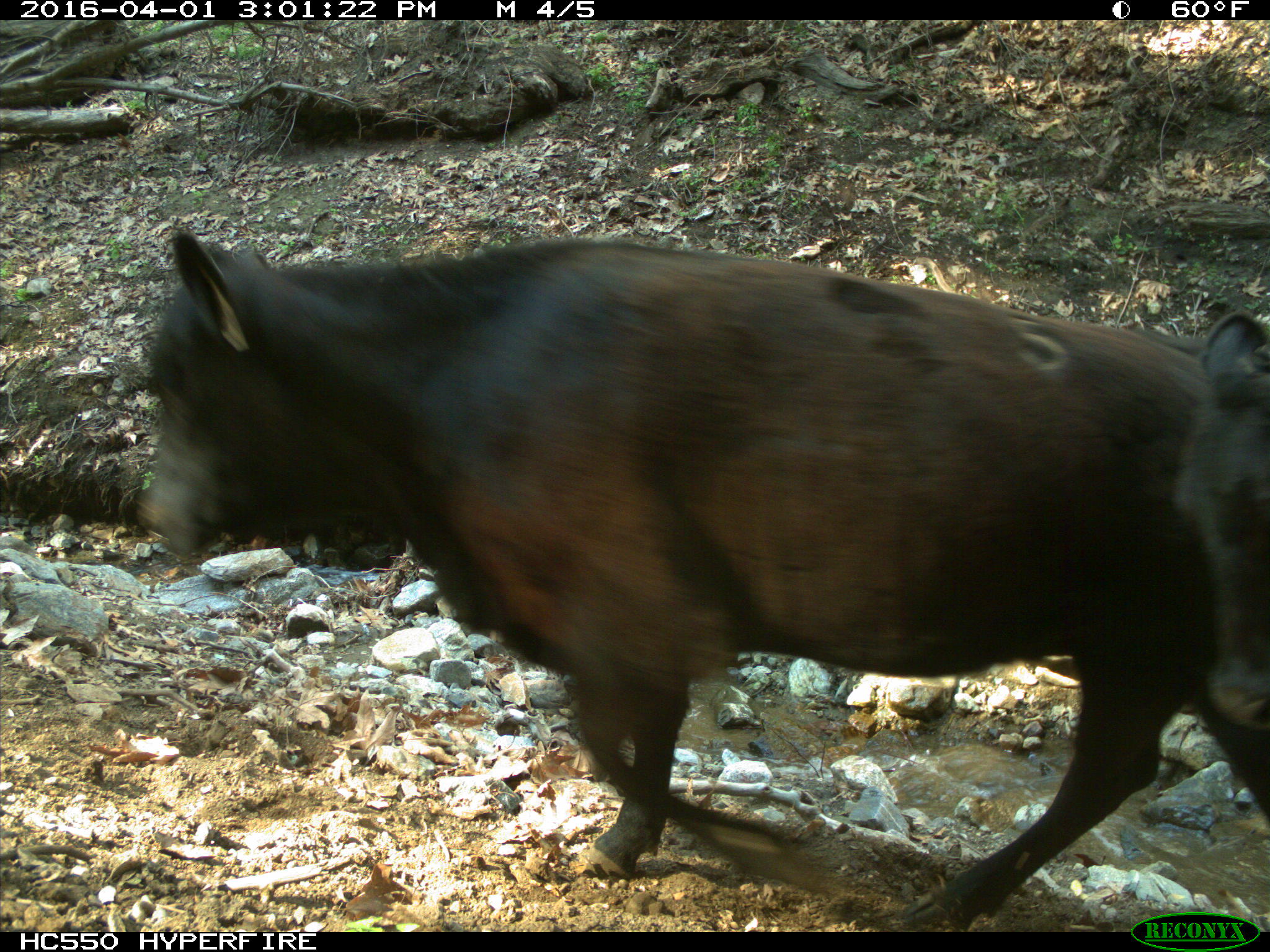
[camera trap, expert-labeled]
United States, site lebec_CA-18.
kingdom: Animalia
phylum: Chordata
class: Mammalia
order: Artiodactyla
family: Bovidae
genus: Bos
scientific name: Bos taurus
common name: domestic cow